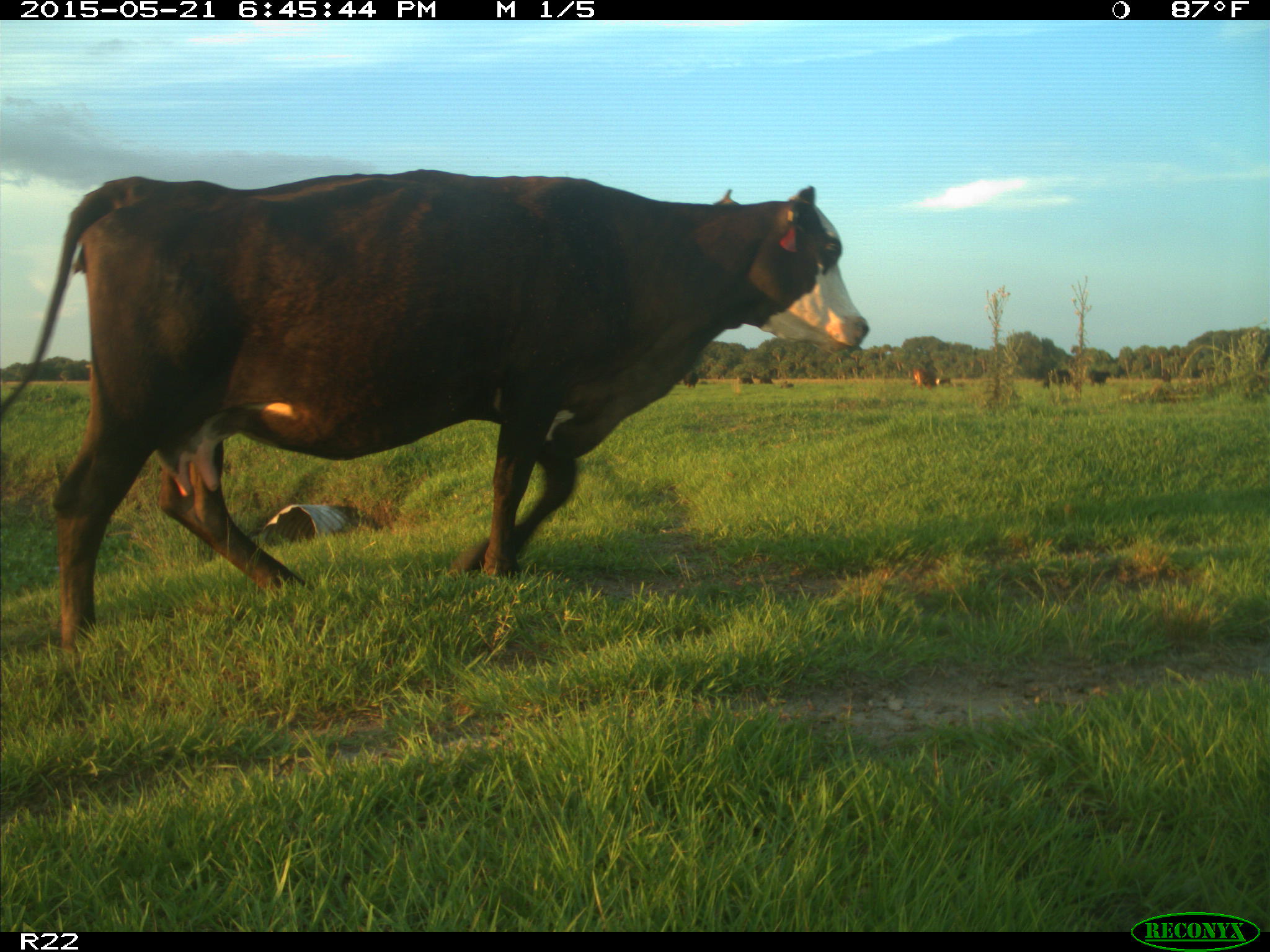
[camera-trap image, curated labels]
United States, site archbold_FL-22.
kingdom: Animalia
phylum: Chordata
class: Mammalia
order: Artiodactyla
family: Bovidae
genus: Bos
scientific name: Bos taurus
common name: domestic cow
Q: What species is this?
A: Bos taurus (domestic cow).